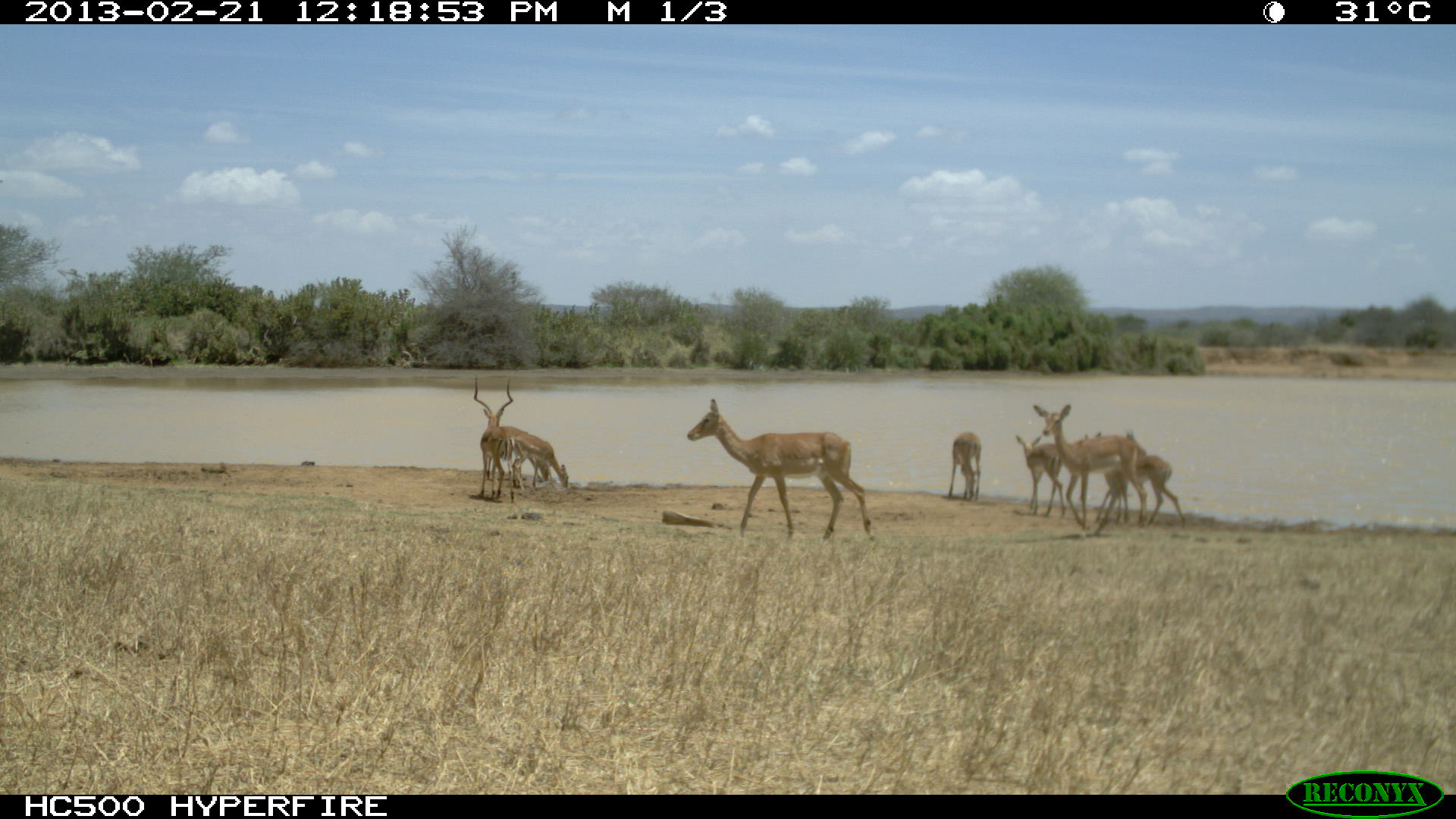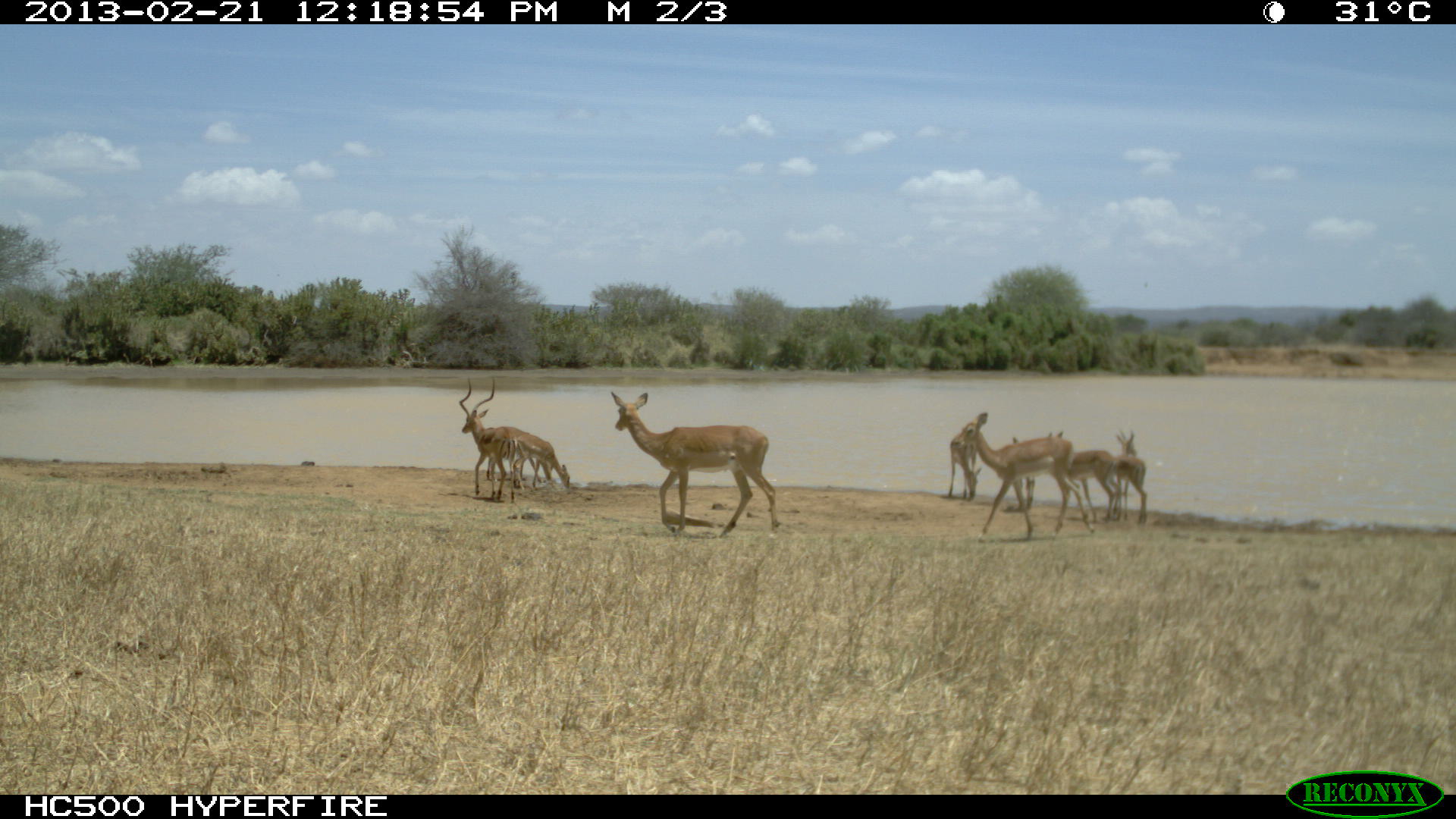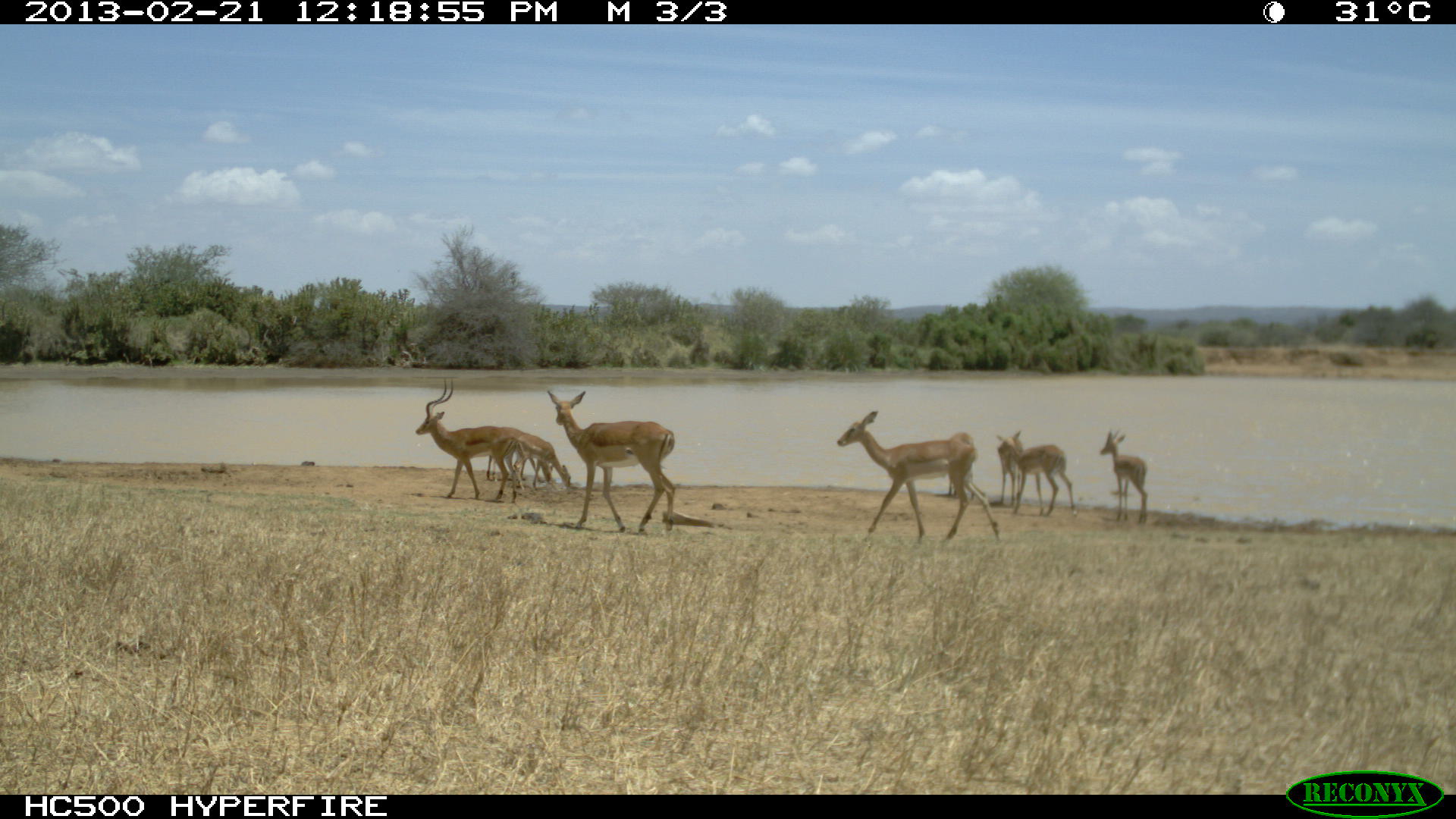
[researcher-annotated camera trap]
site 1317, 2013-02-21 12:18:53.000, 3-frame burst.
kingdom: Animalia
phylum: Chordata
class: Mammalia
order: Artiodactyla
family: Bovidae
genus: Aepyceros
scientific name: Aepyceros melampus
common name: impala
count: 8